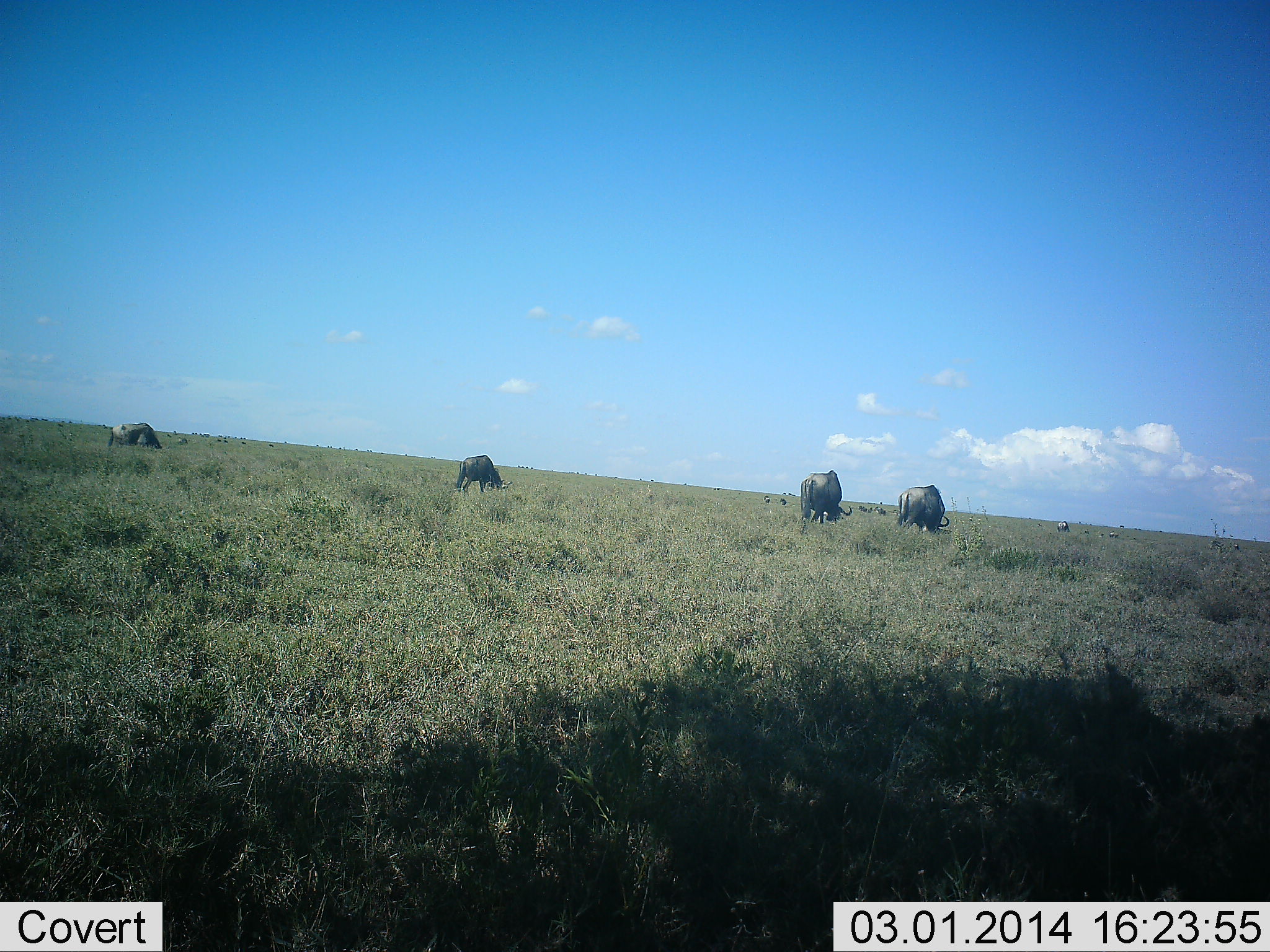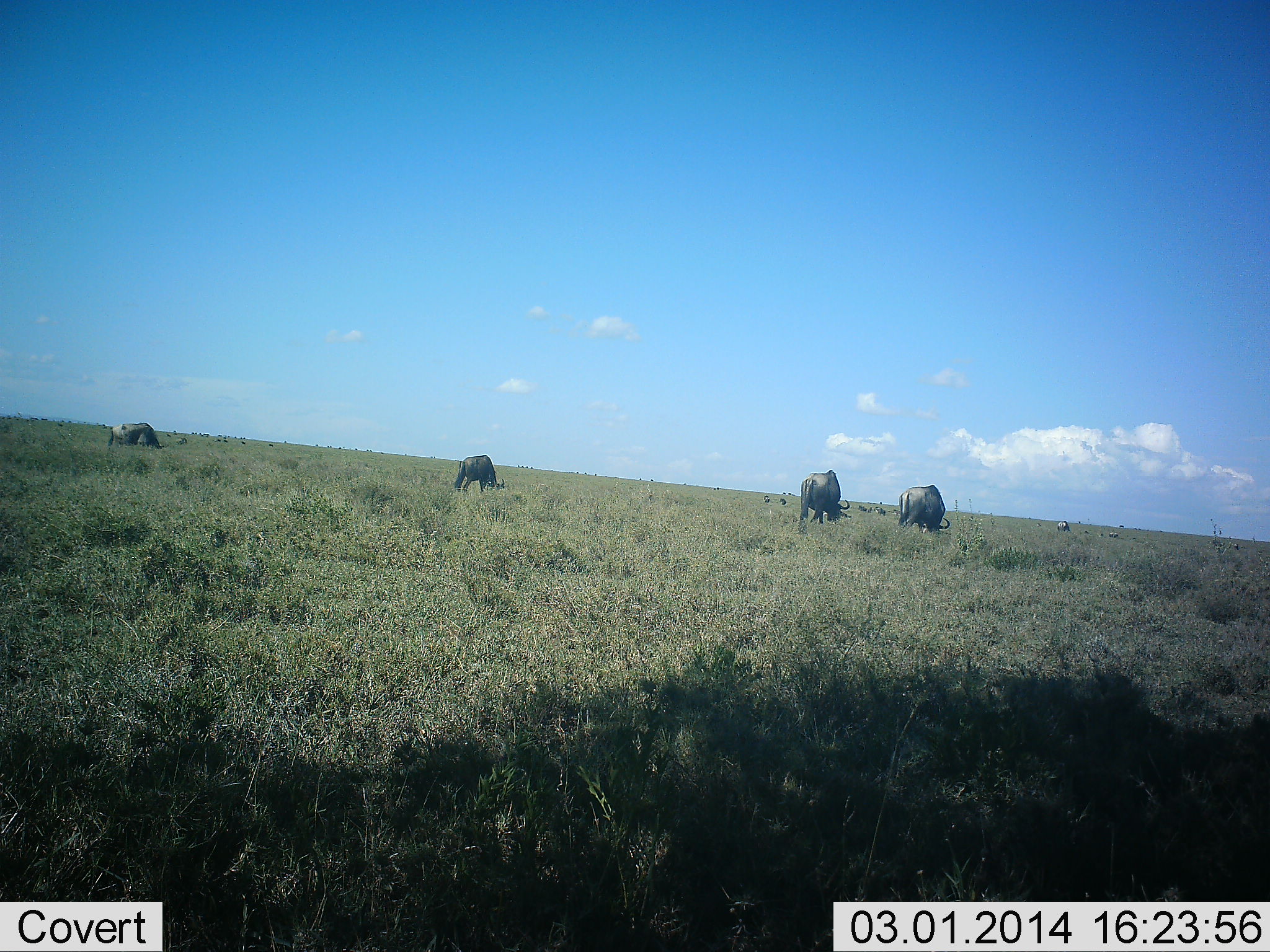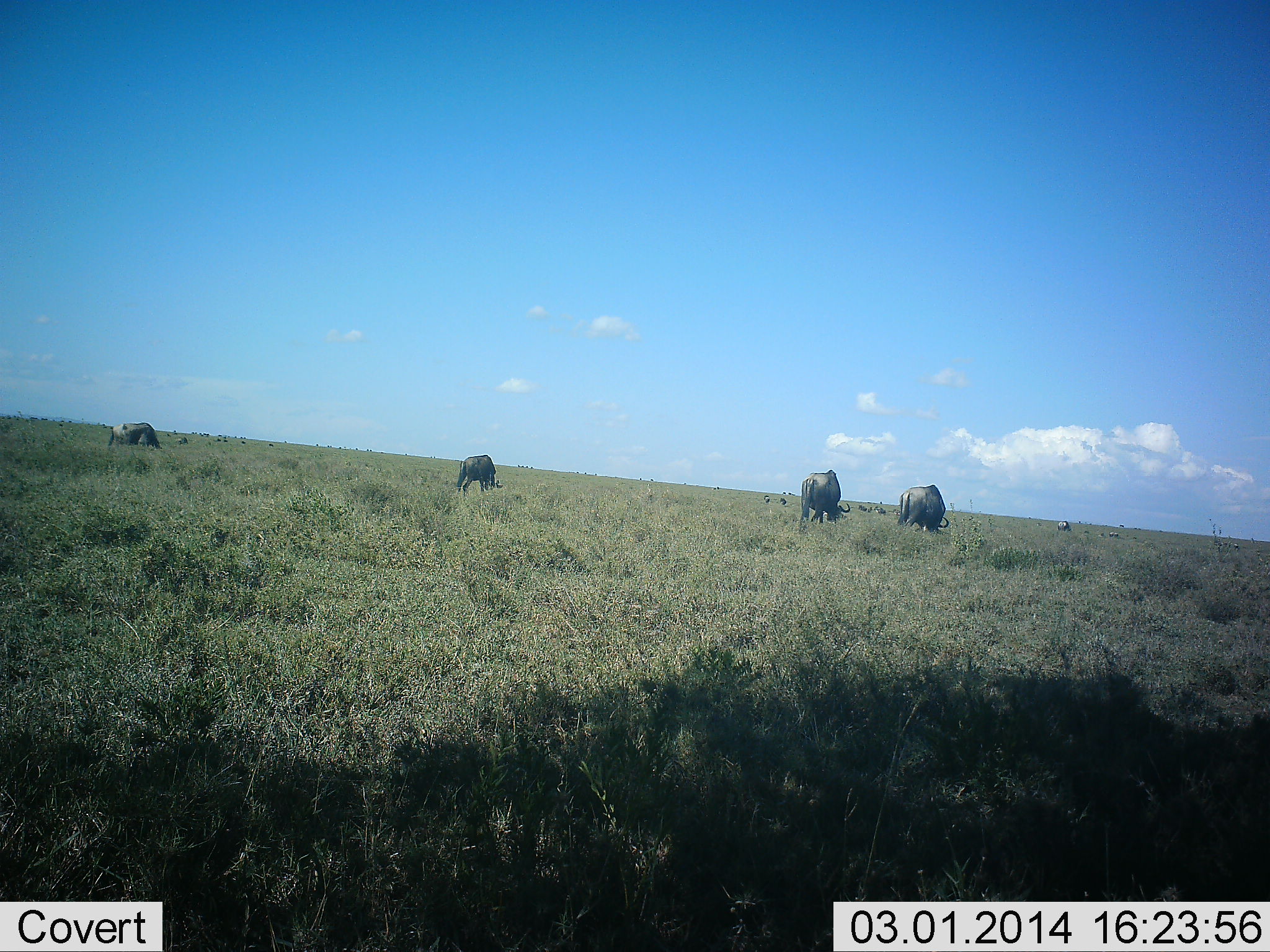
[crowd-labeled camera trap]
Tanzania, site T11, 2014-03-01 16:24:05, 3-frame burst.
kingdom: Animalia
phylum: Chordata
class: Mammalia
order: Artiodactyla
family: Bovidae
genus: Connochaetes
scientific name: Connochaetes taurinus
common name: blue wildebeest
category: wildebeest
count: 10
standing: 30%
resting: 0%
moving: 10%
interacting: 0%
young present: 0%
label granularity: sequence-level